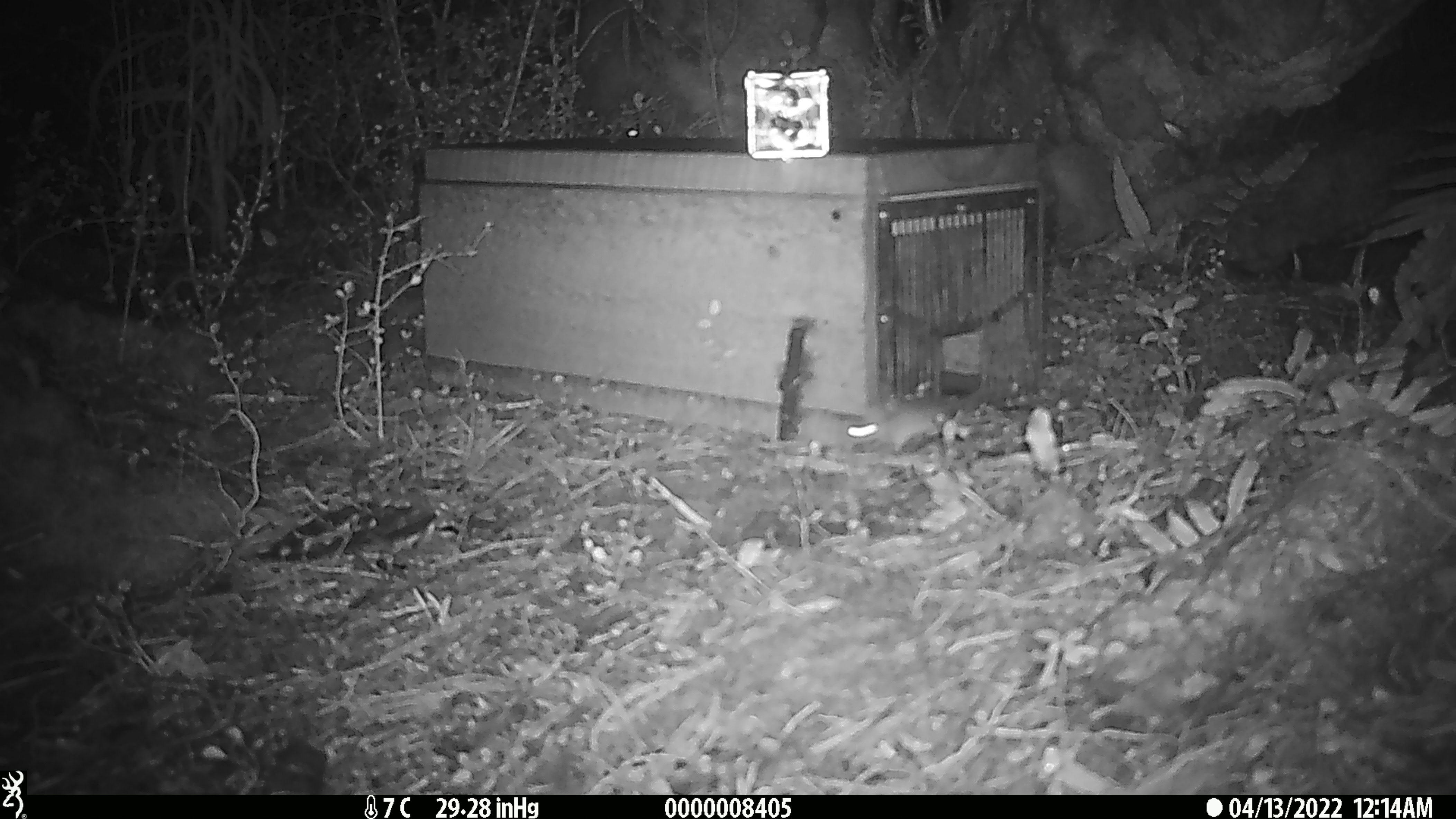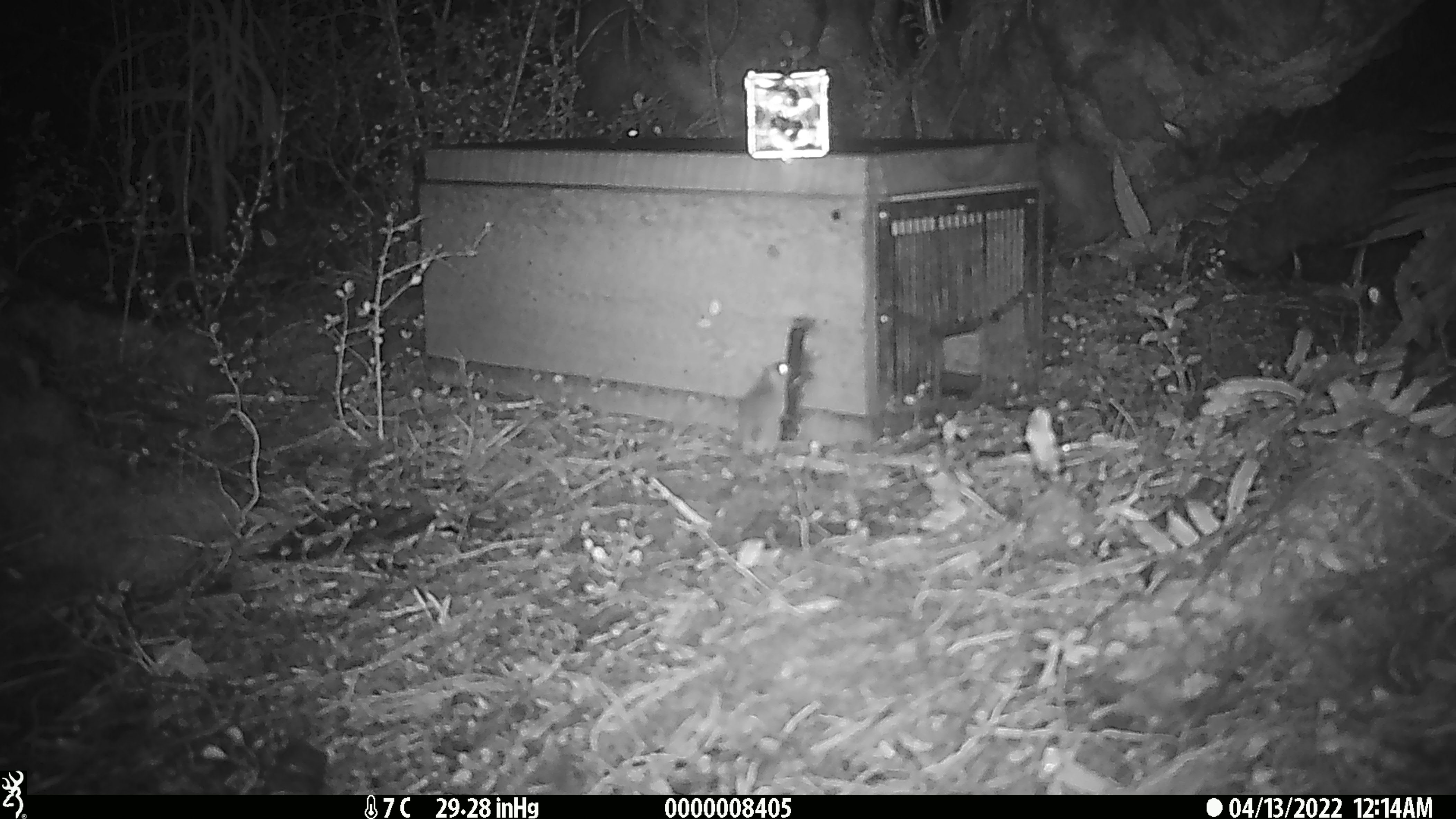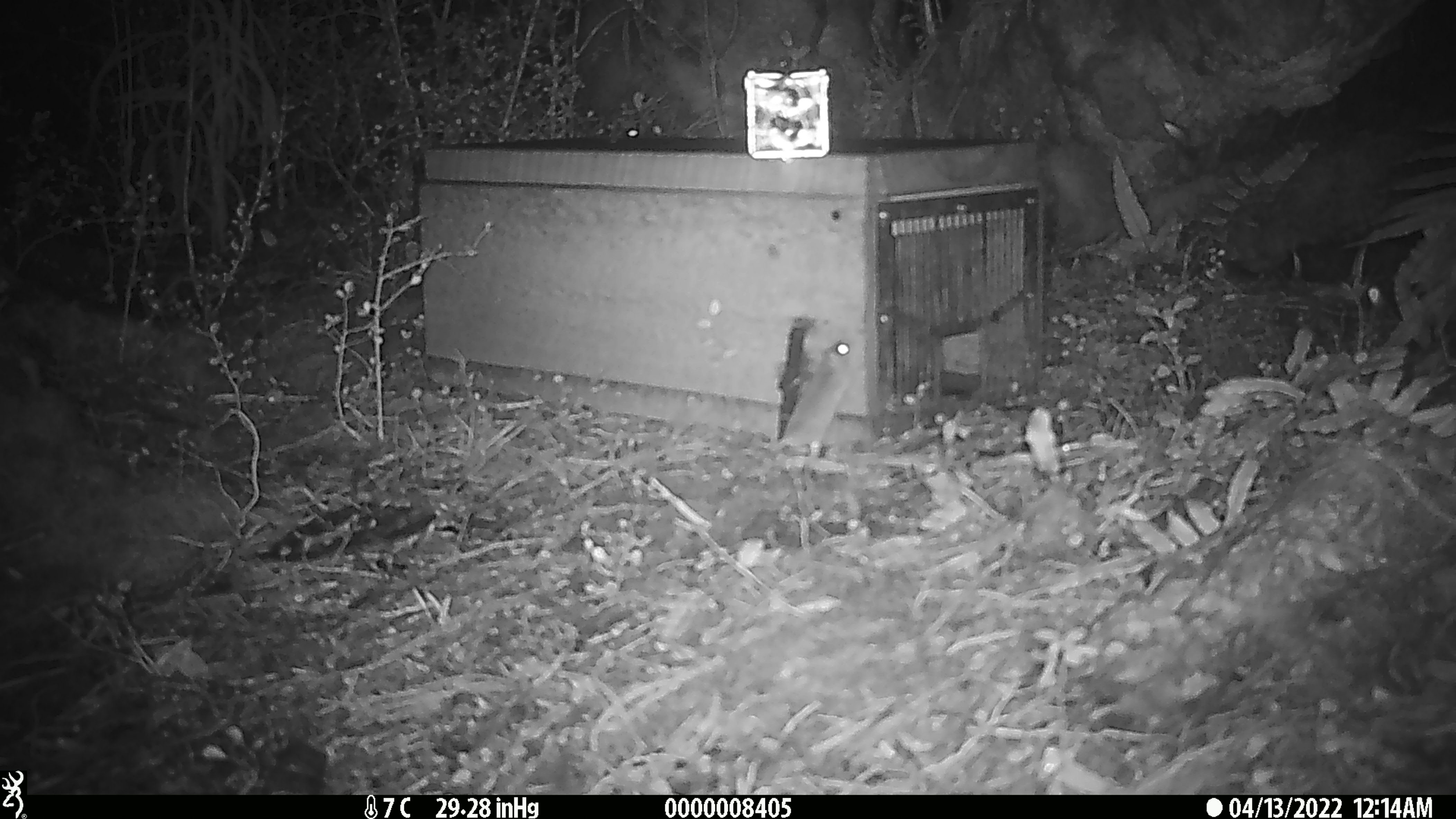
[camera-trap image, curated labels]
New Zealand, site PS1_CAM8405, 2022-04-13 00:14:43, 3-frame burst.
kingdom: Animalia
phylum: Chordata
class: Mammalia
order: Rodentia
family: Muridae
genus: Mus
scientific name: Mus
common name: mouse